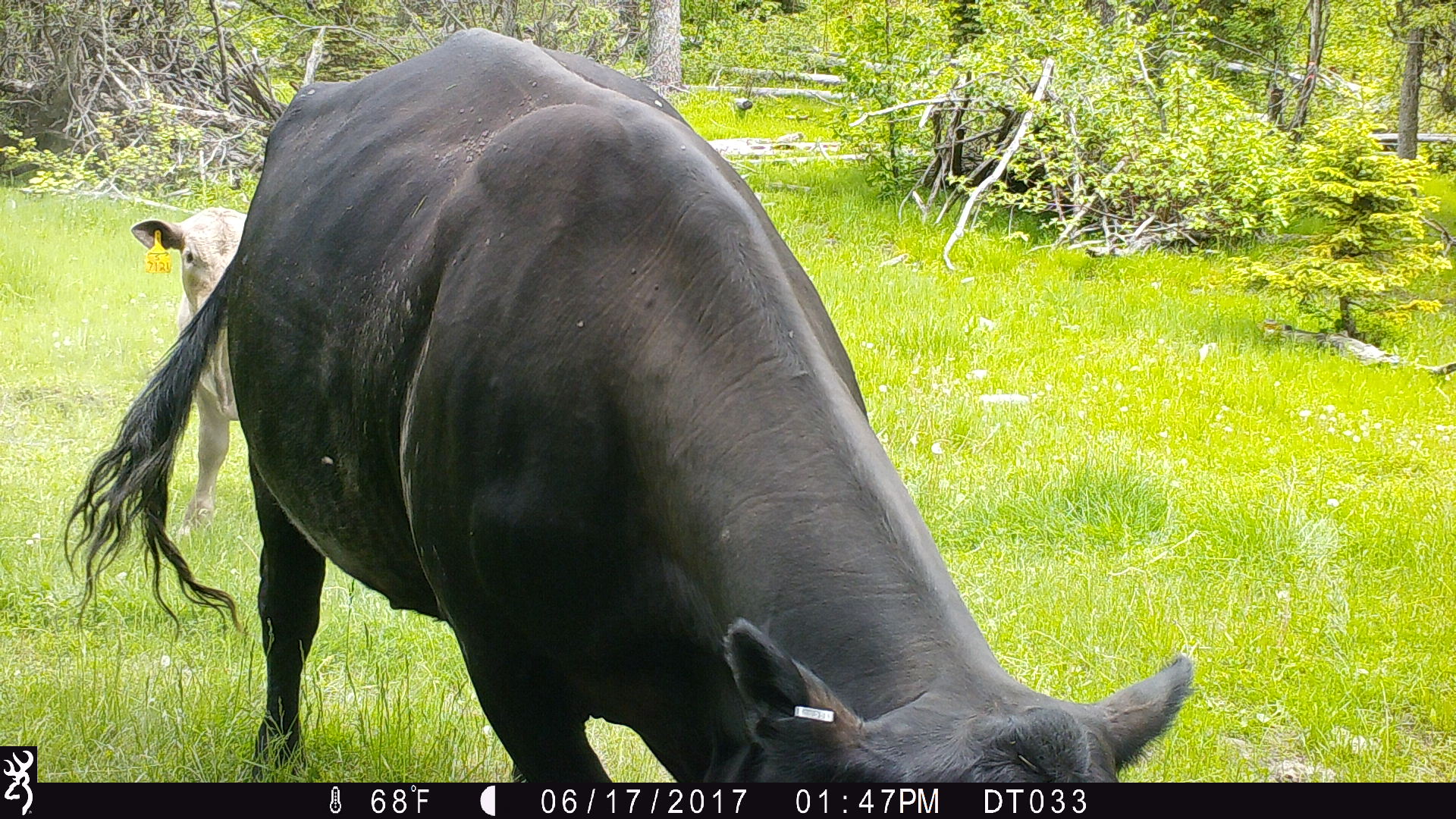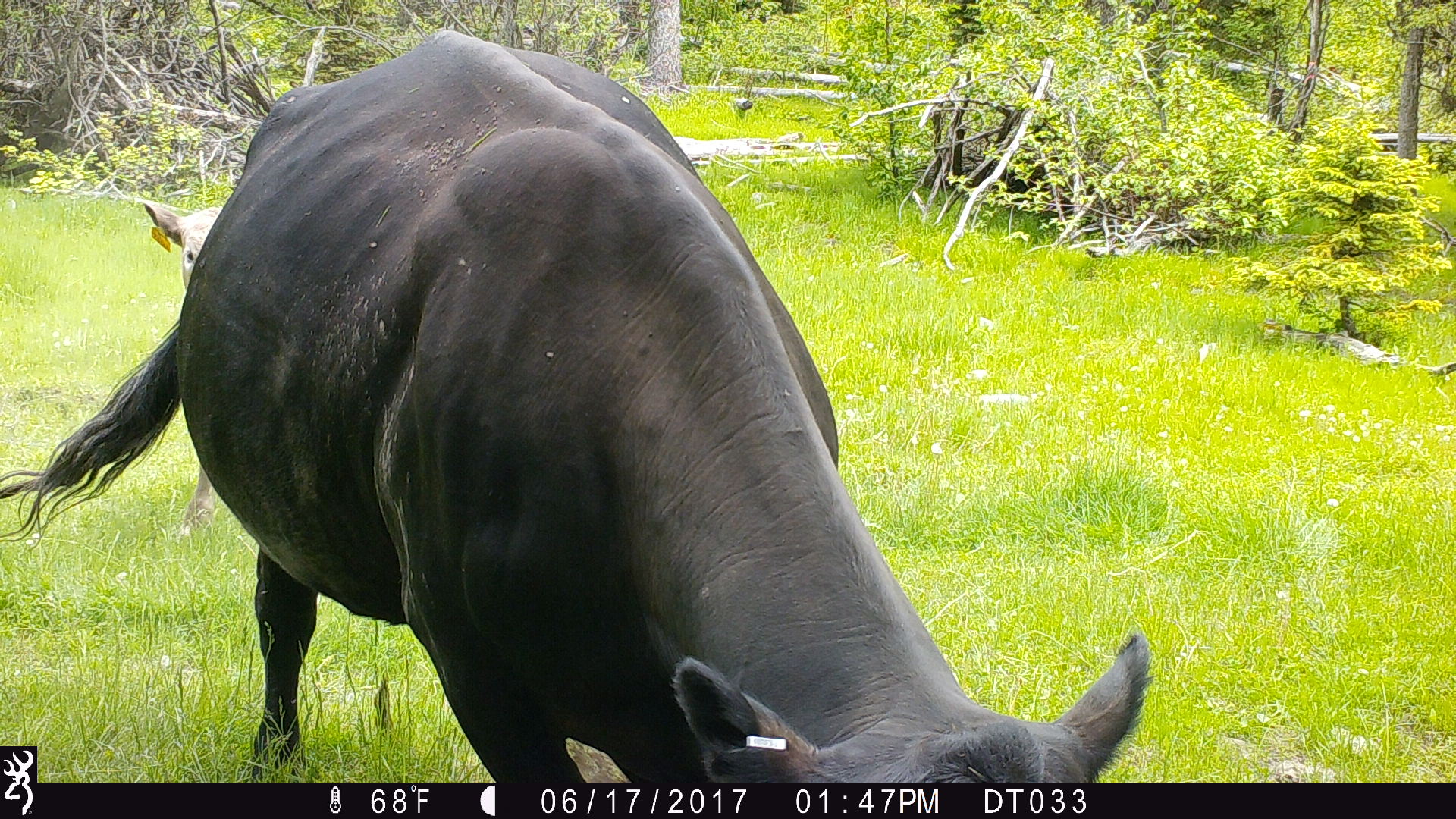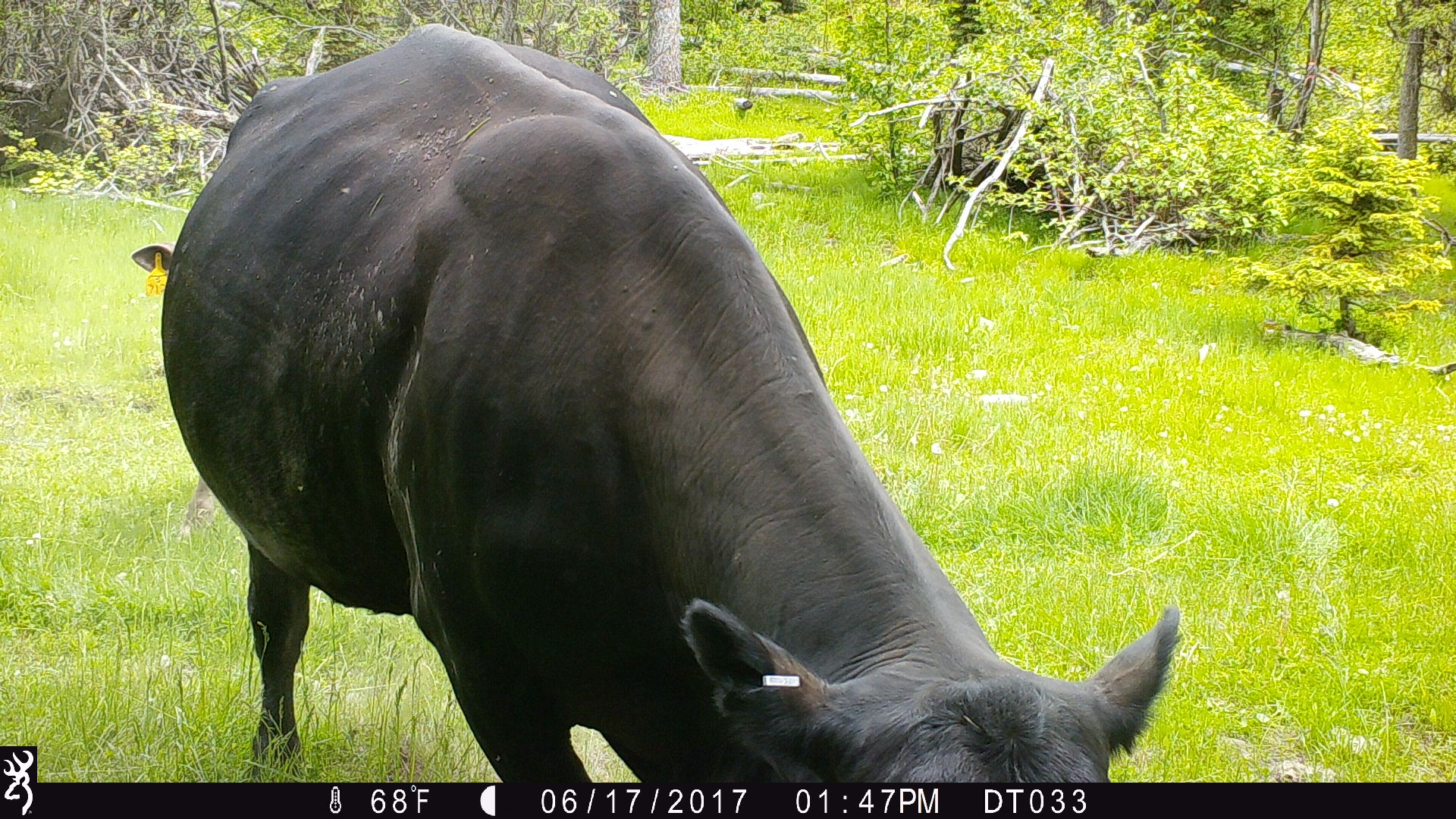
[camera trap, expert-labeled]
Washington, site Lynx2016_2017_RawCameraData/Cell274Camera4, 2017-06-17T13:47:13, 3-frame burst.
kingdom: Animalia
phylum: Chordata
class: Mammalia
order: Artiodactyla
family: Bovidae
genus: Bos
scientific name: Bos taurus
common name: domestic cattle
Domestic cattle (Bos taurus). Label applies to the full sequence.